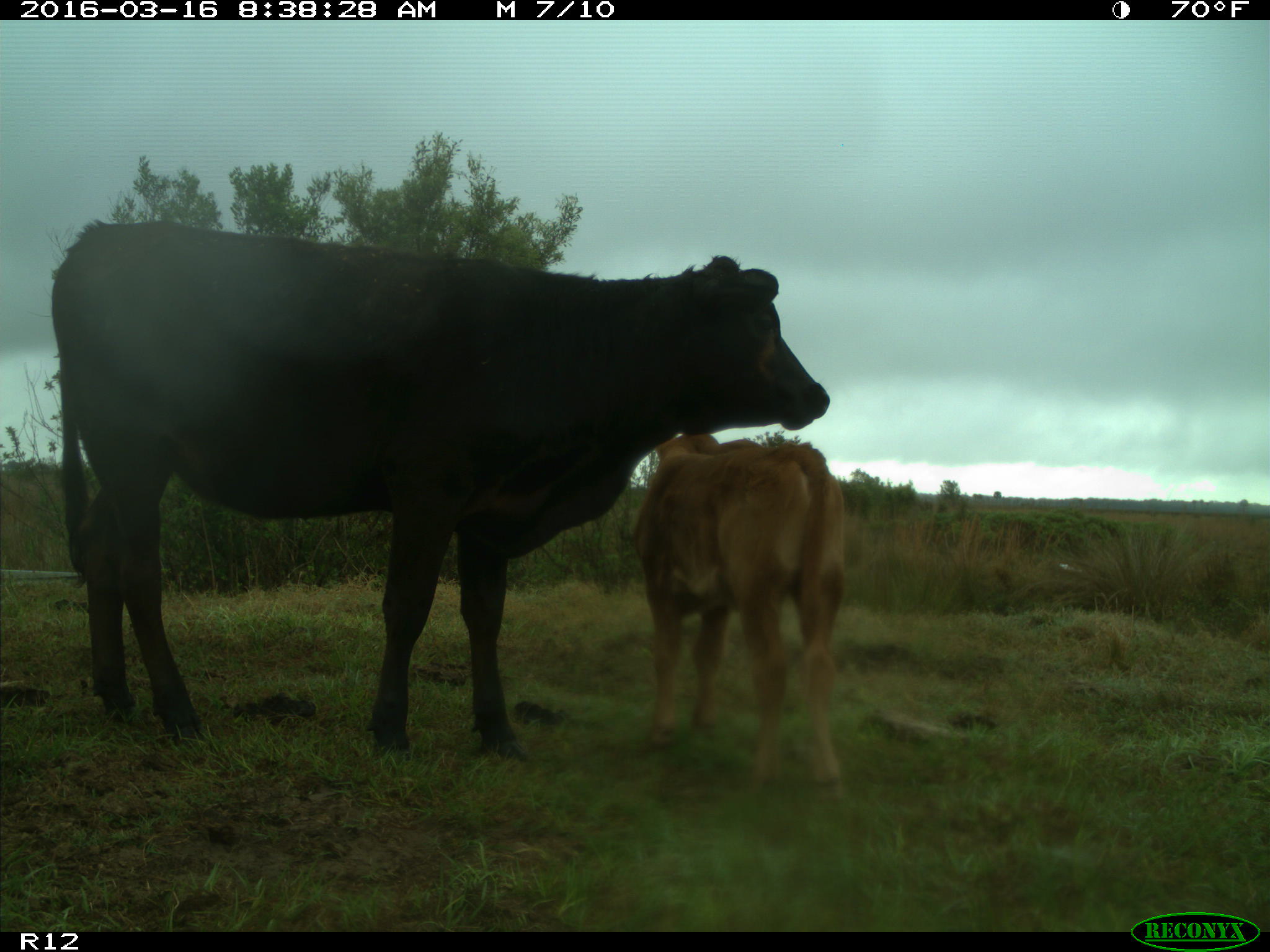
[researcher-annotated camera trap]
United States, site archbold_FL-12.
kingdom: Animalia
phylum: Chordata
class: Mammalia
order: Artiodactyla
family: Bovidae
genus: Bos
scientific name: Bos taurus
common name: domestic cow